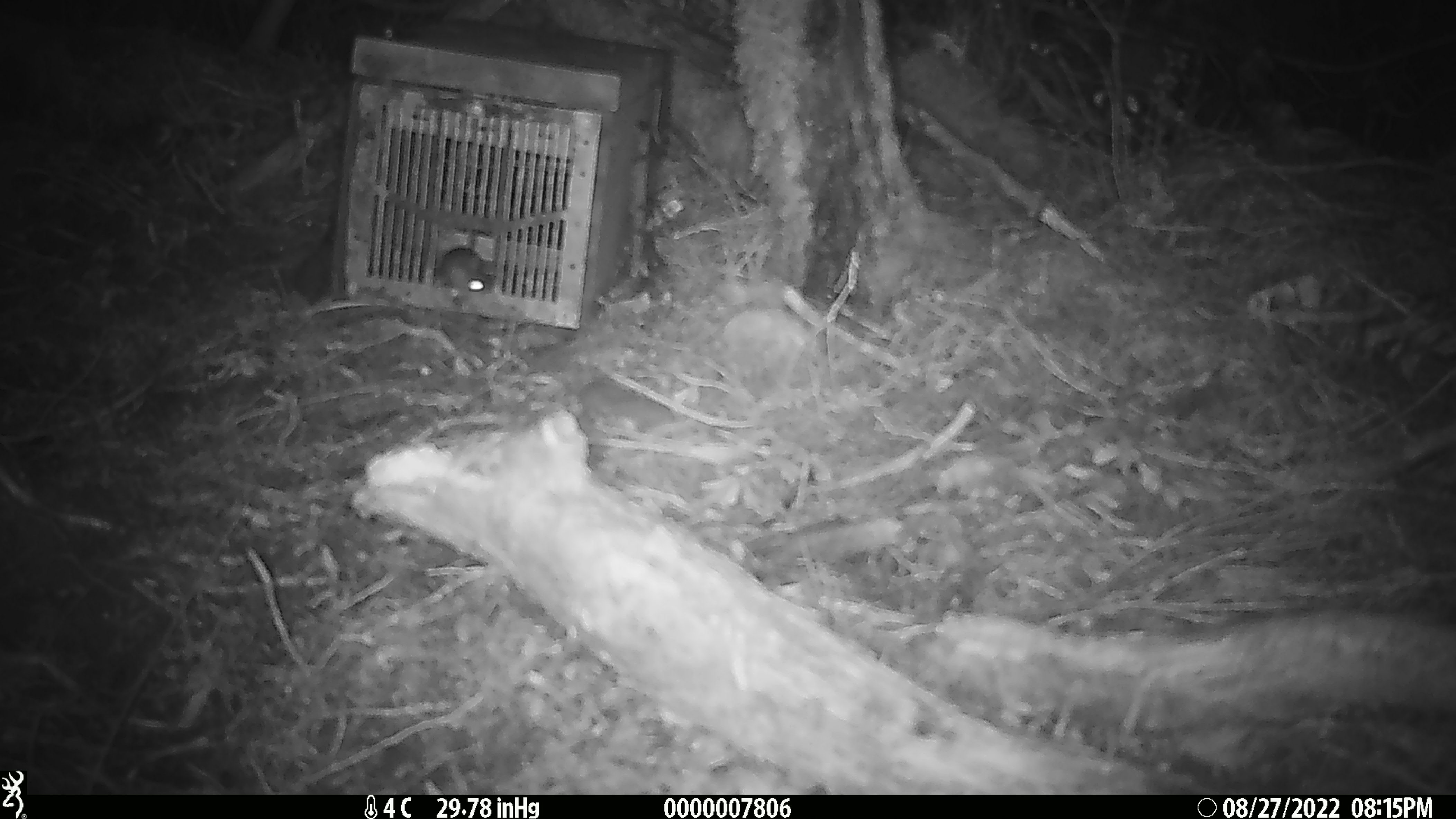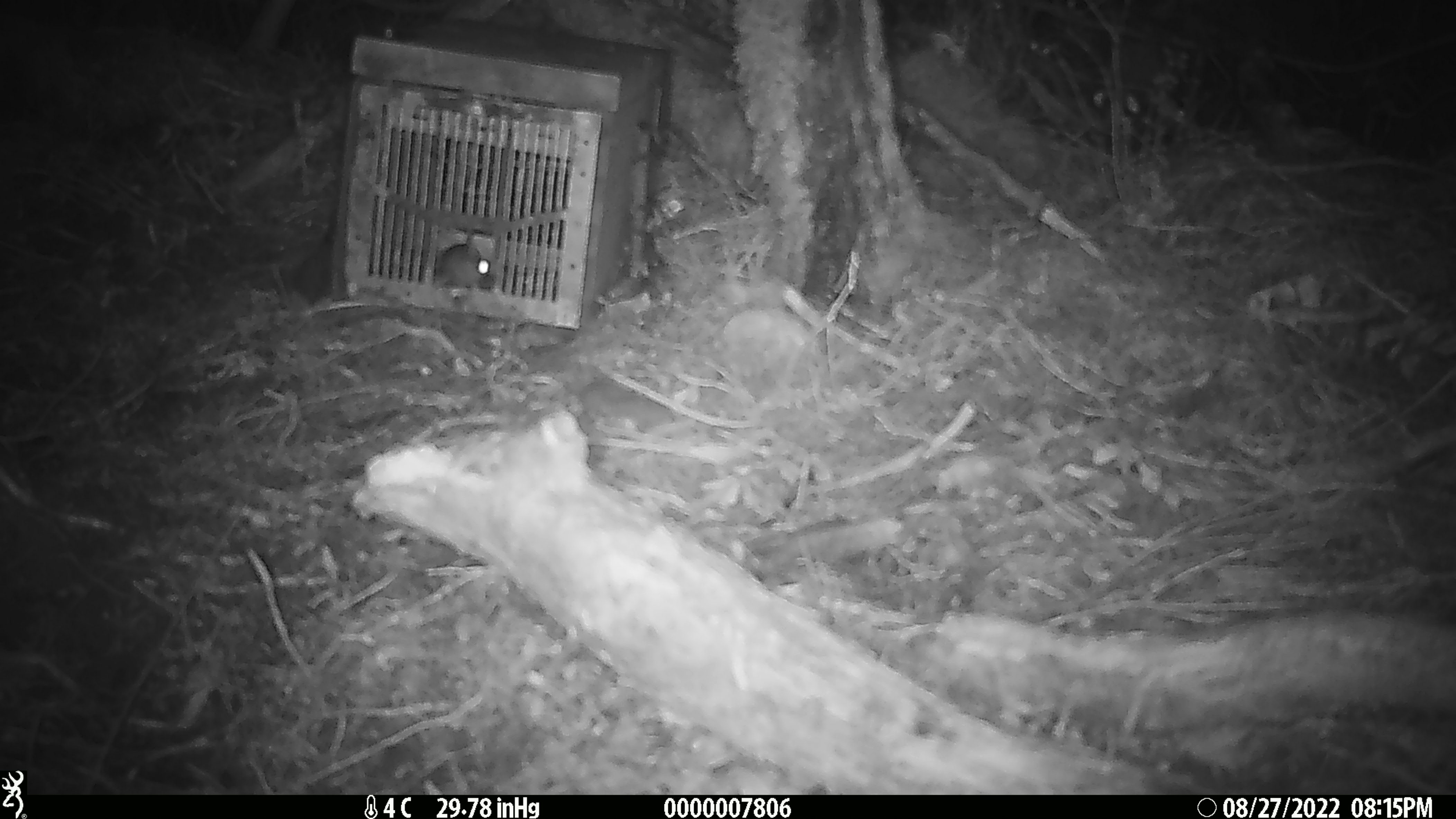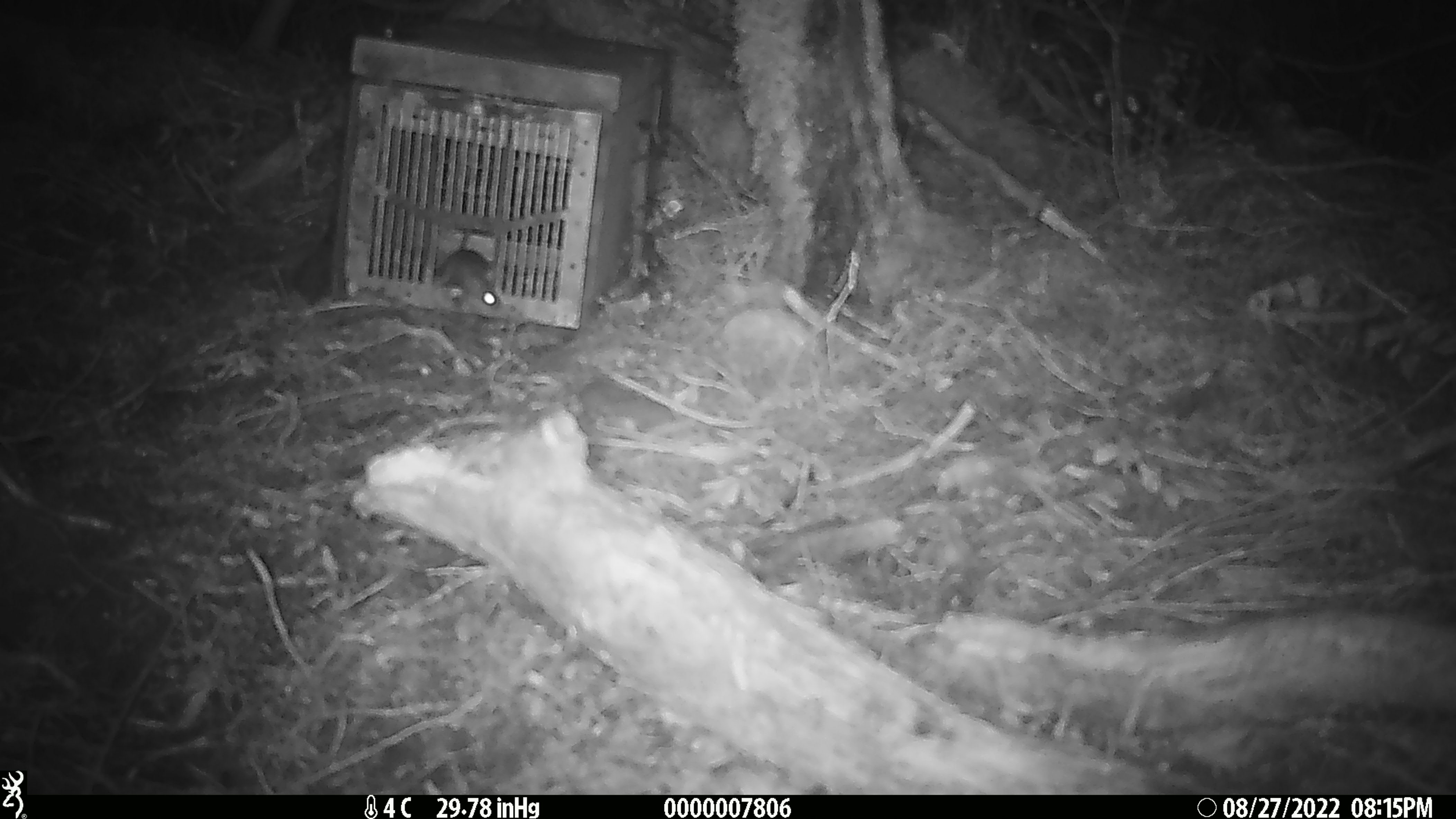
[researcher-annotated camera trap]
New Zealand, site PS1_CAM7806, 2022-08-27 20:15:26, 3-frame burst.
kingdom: Animalia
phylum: Chordata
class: Mammalia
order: Rodentia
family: Muridae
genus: Mus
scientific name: Mus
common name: mouse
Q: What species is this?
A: Mouse (Mus).